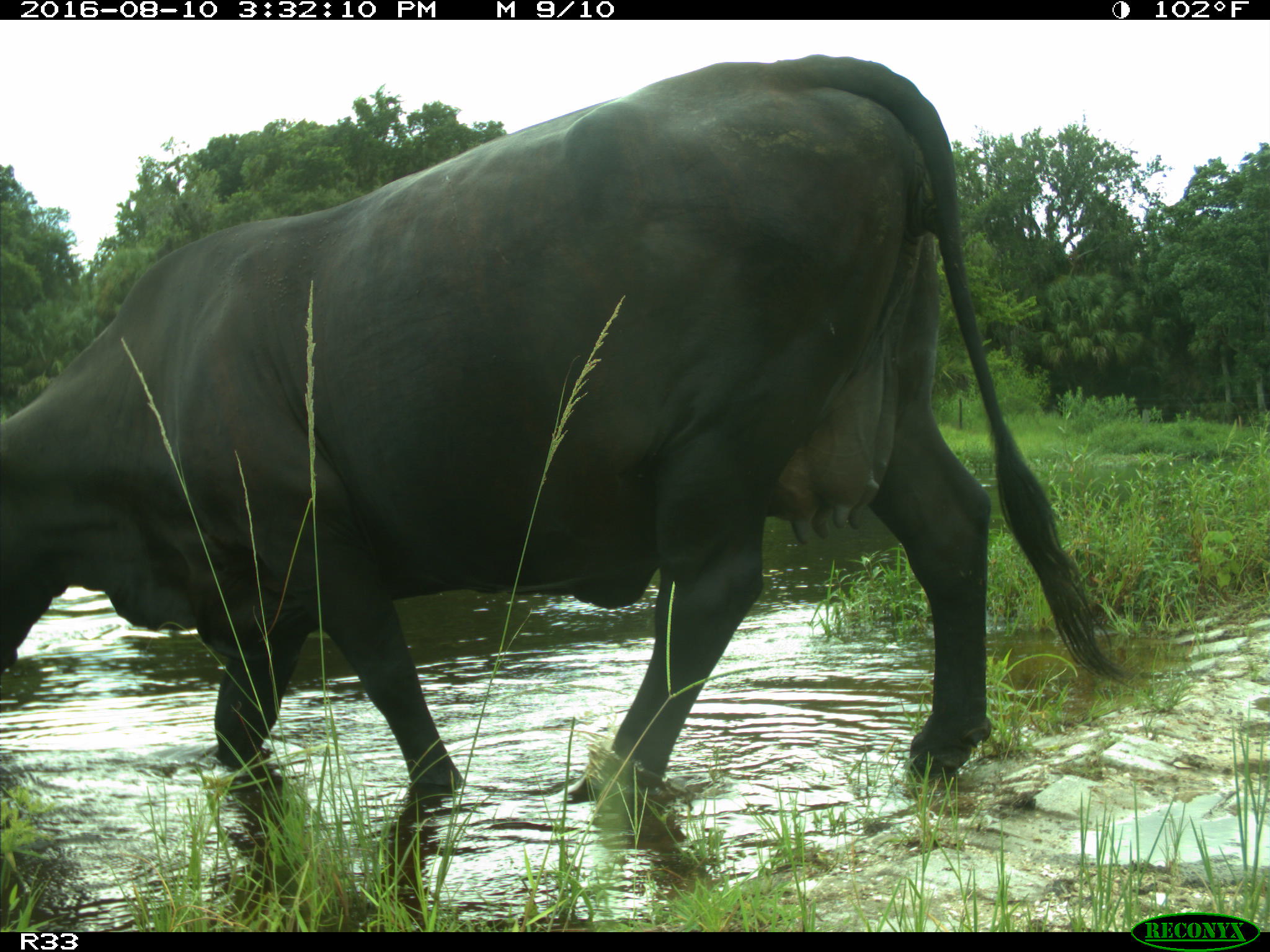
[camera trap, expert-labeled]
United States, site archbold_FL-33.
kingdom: Animalia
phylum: Chordata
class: Mammalia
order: Artiodactyla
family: Bovidae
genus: Bos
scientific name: Bos taurus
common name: domestic cow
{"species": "Bos taurus (domestic cow)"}